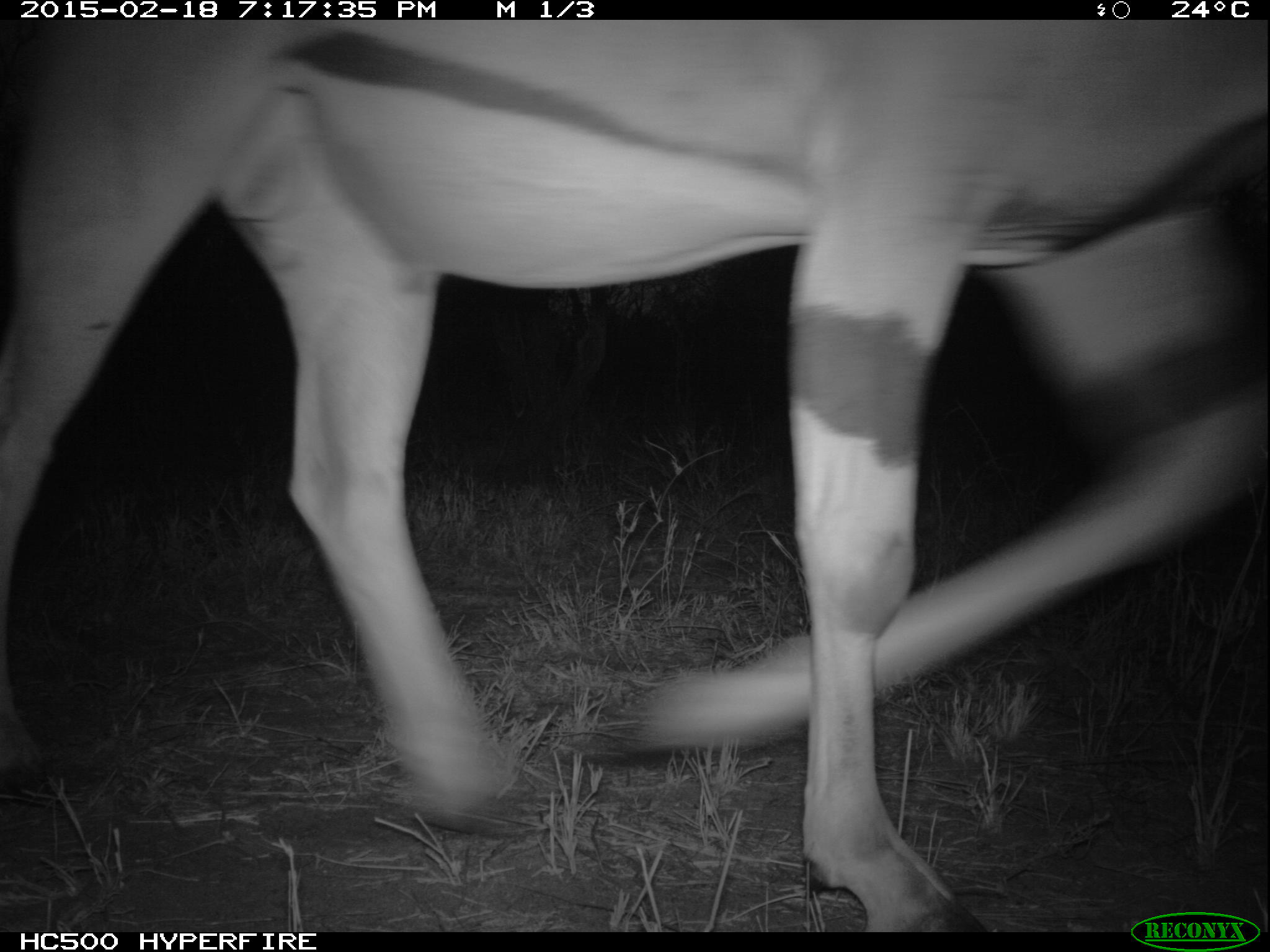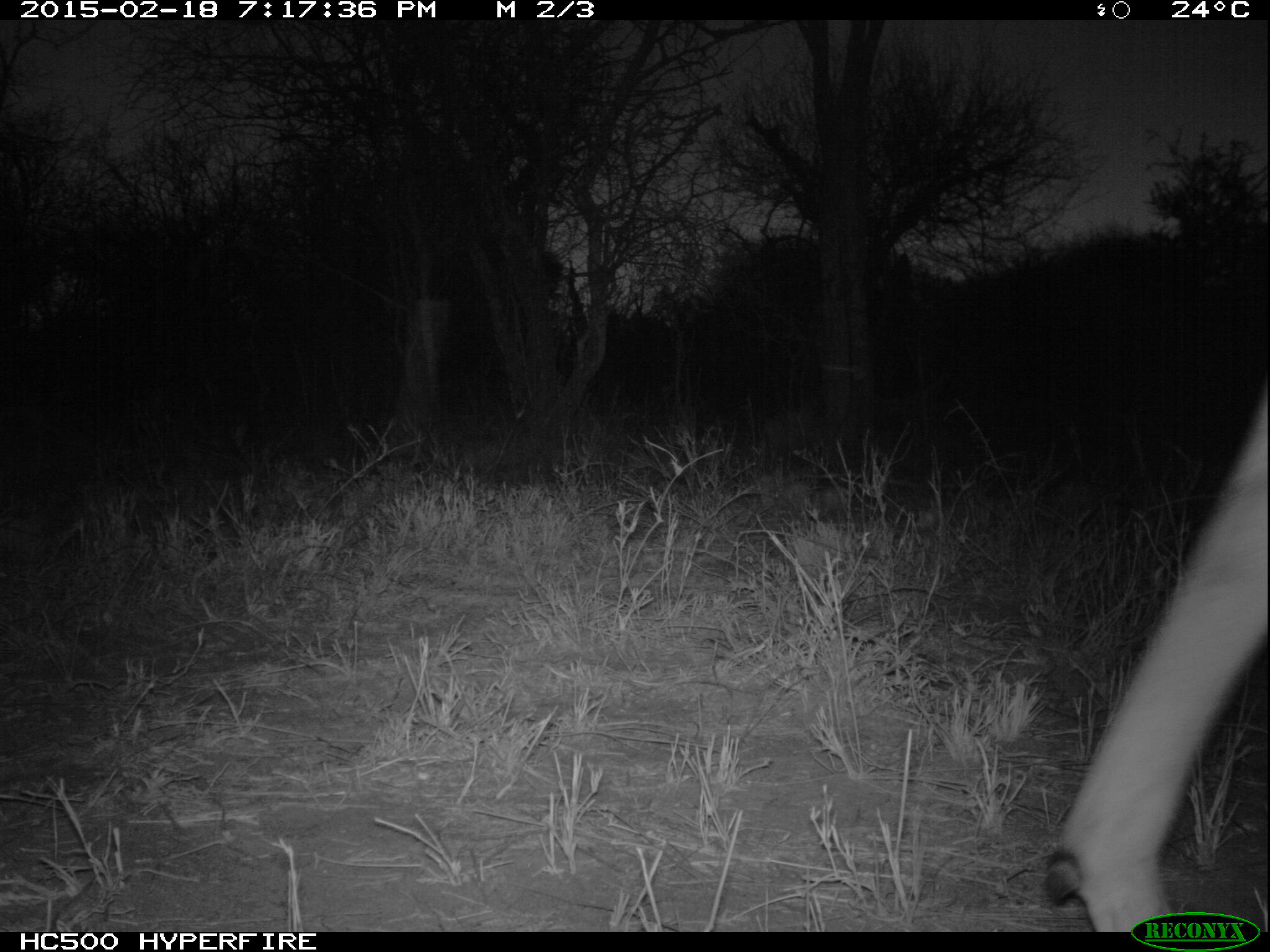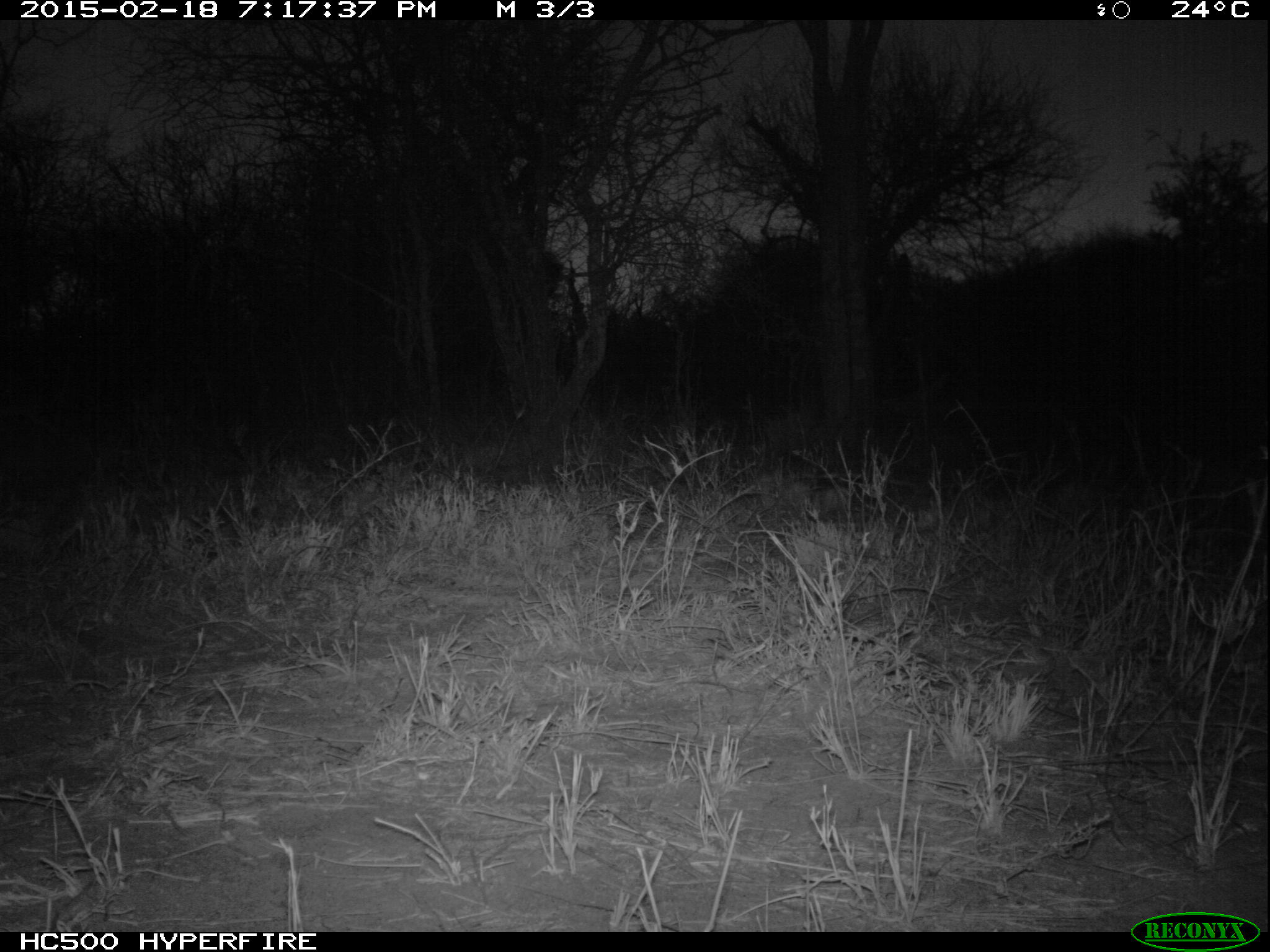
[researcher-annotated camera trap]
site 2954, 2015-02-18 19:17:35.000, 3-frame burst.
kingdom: Animalia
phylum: Chordata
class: Mammalia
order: Artiodactyla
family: Bovidae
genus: Tragelaphus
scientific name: Tragelaphus oryx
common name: eland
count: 1